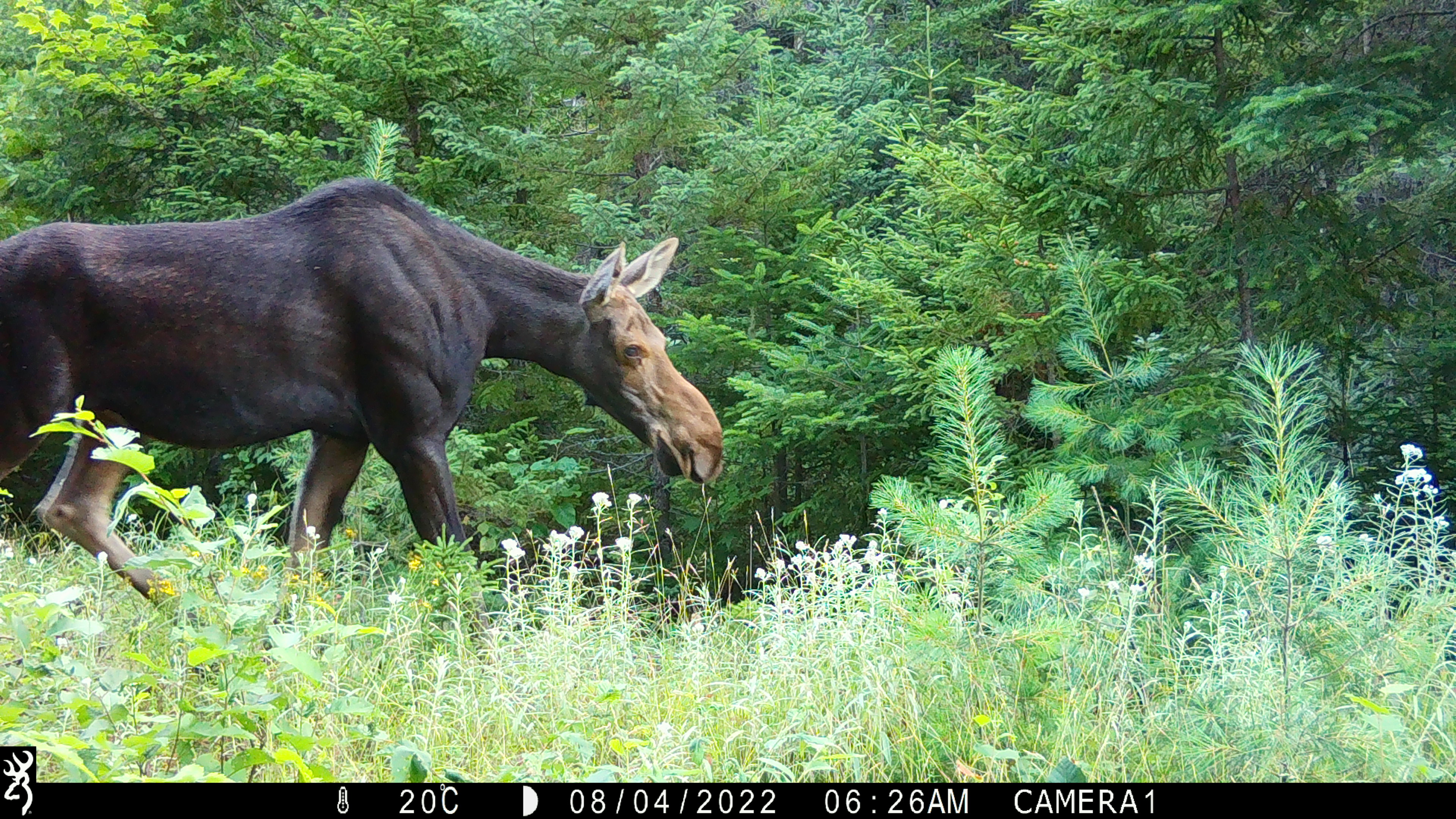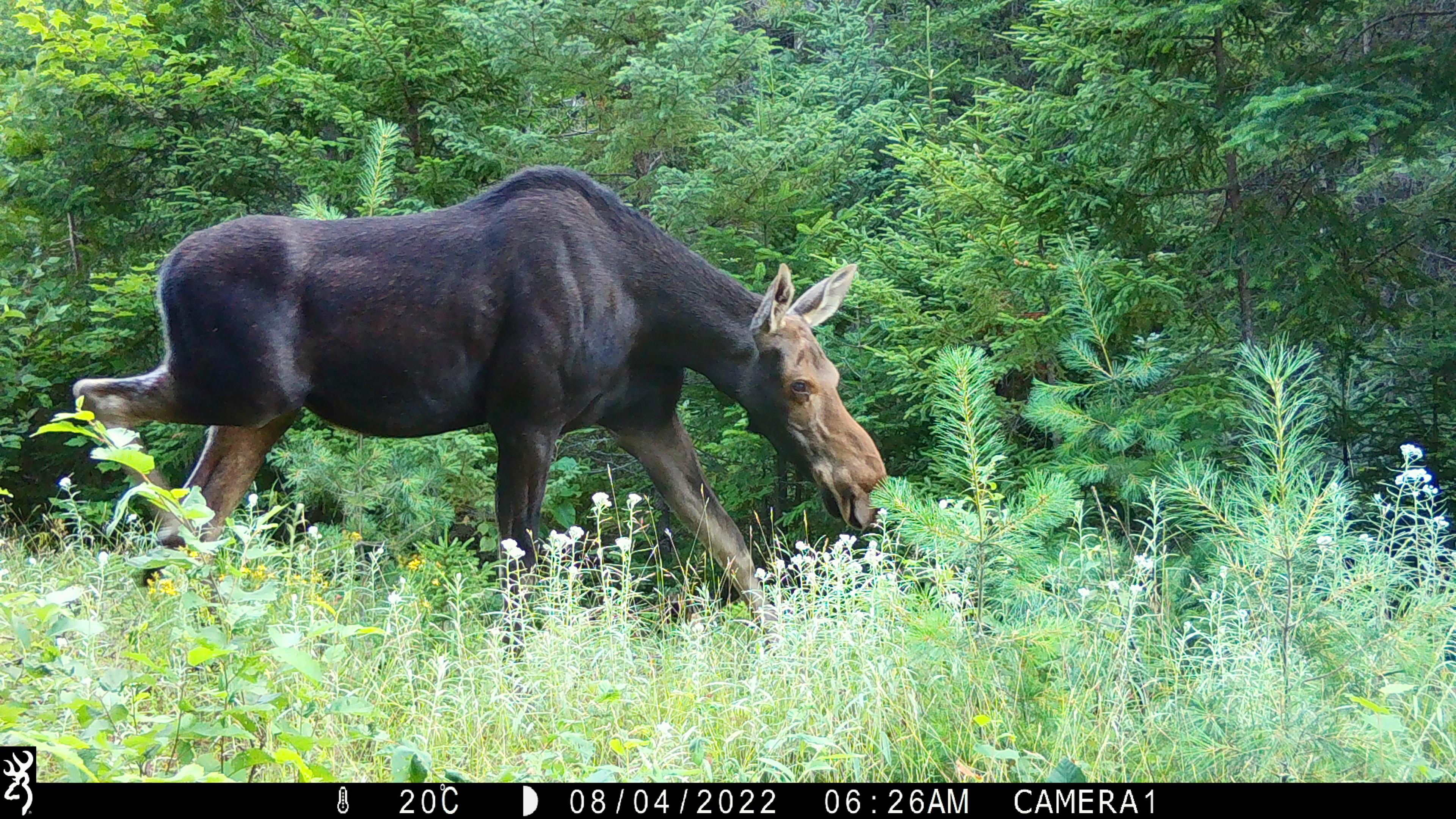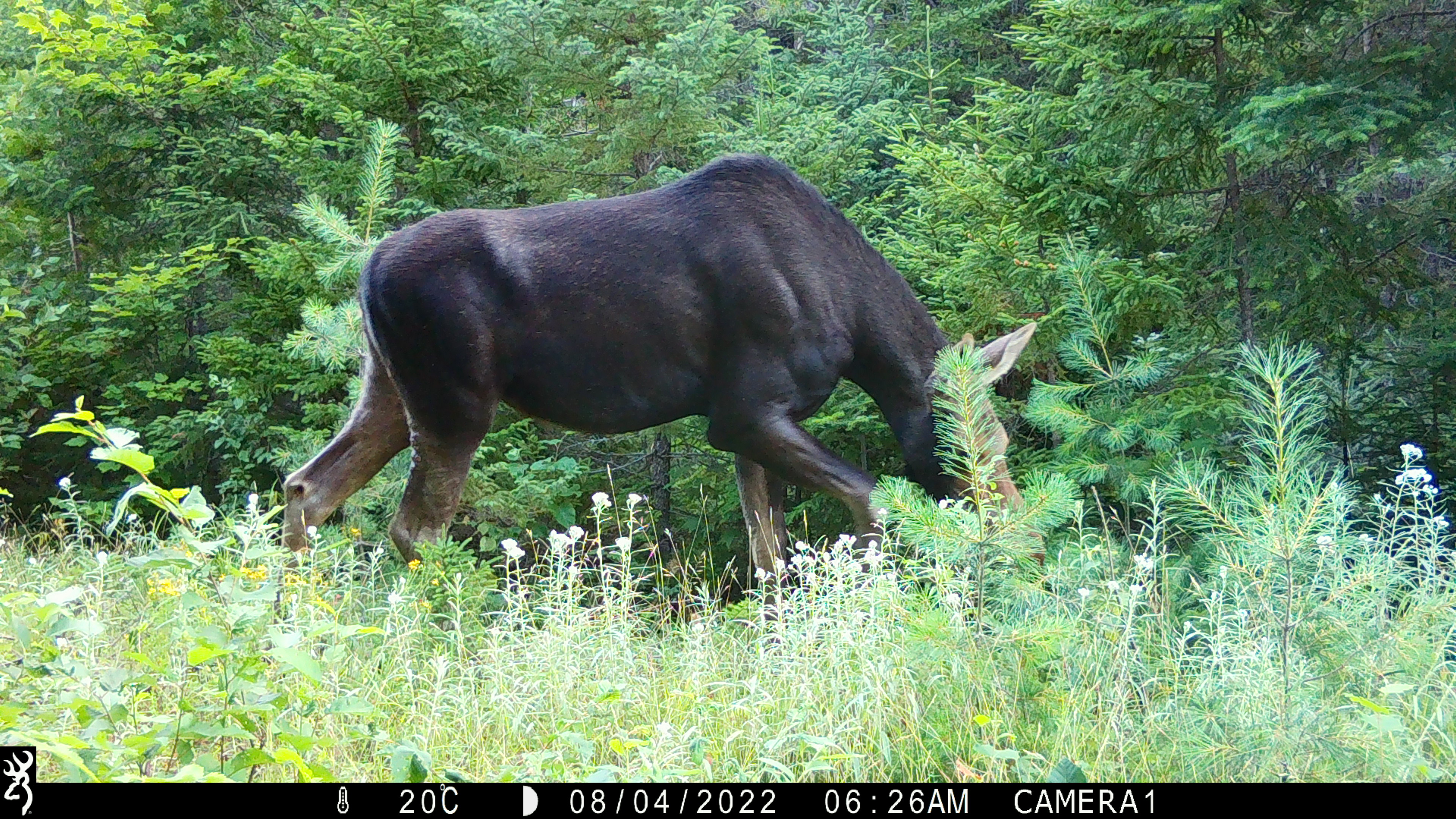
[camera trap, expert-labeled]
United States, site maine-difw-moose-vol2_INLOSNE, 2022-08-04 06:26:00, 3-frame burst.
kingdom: Animalia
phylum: Chordata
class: Mammalia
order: Artiodactyla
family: Cervidae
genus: Alces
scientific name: Alces alces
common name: moose